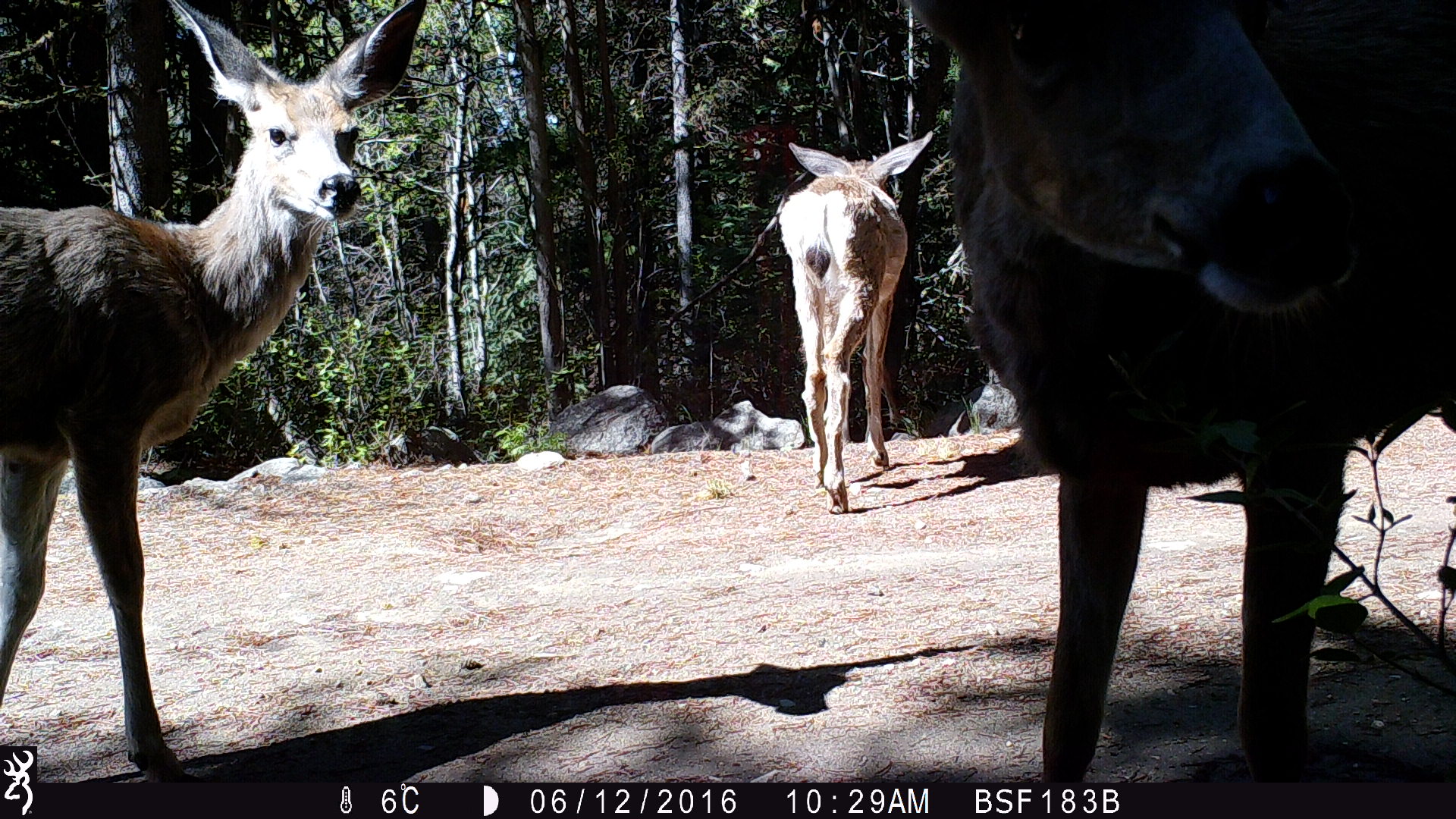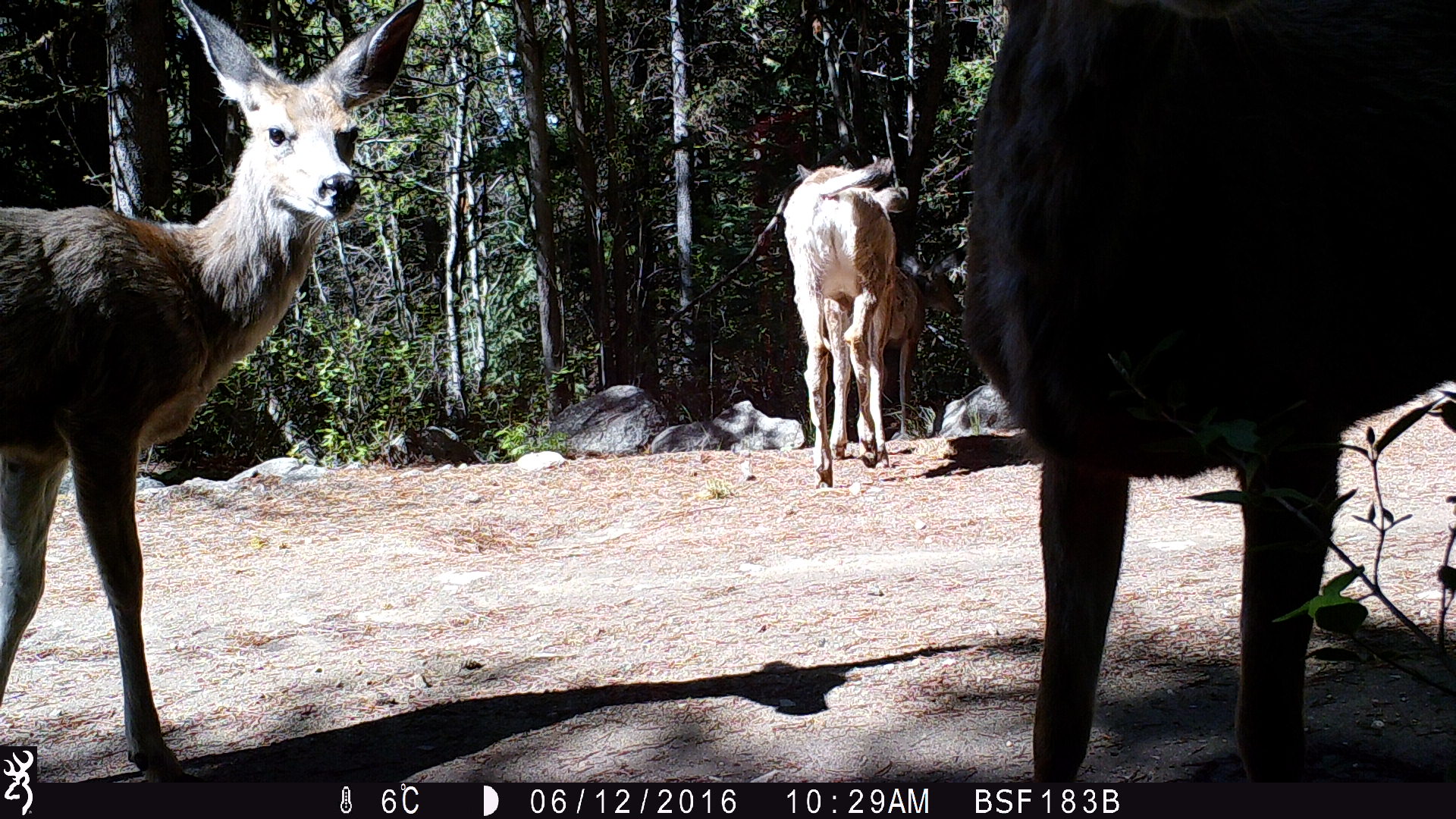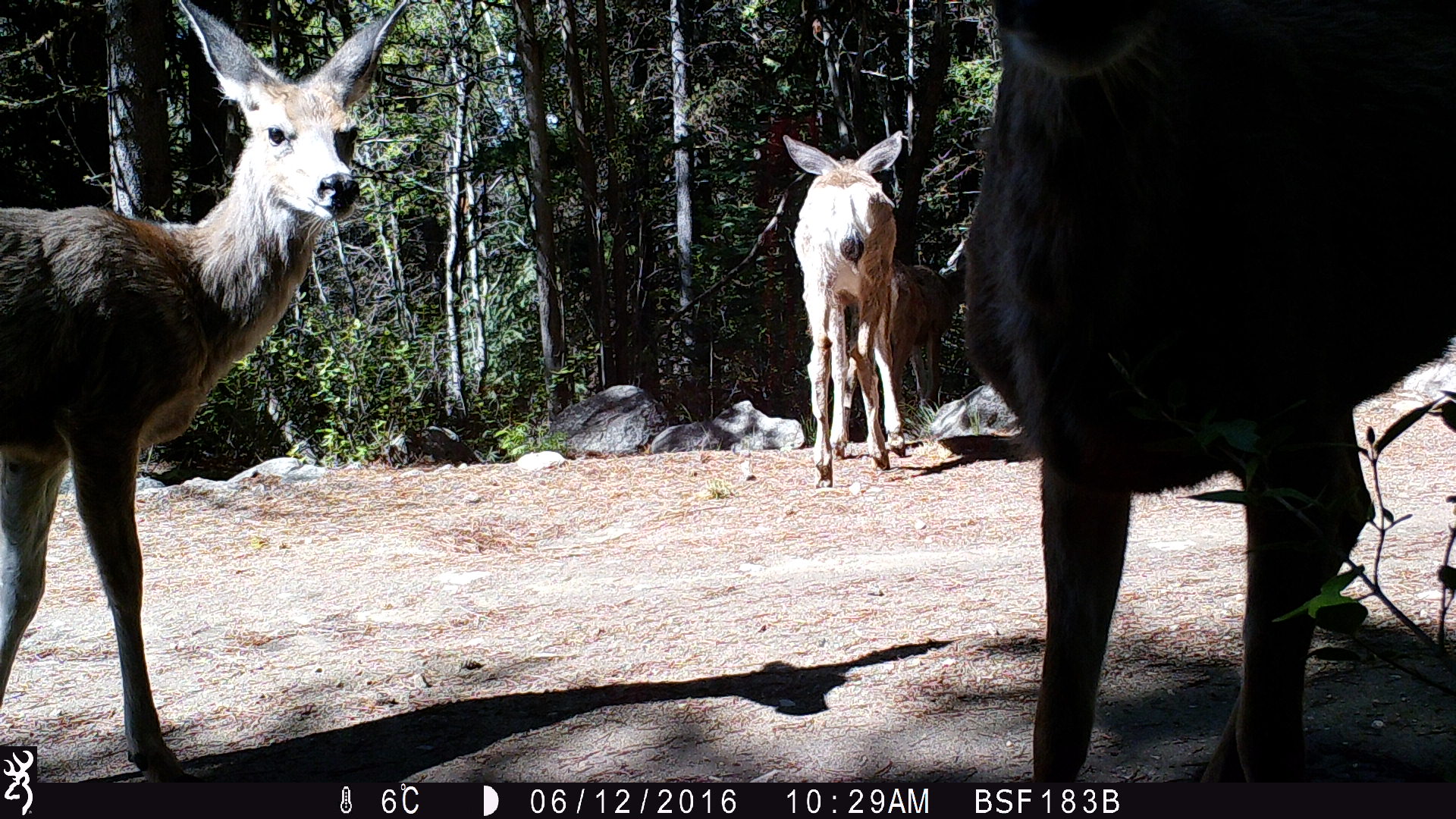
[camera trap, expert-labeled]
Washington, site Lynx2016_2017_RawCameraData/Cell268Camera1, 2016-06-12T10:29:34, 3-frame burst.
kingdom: Animalia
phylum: Chordata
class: Mammalia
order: Artiodactyla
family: Cervidae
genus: Odocoileus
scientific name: Odocoileus hemionus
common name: mule deer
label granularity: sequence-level